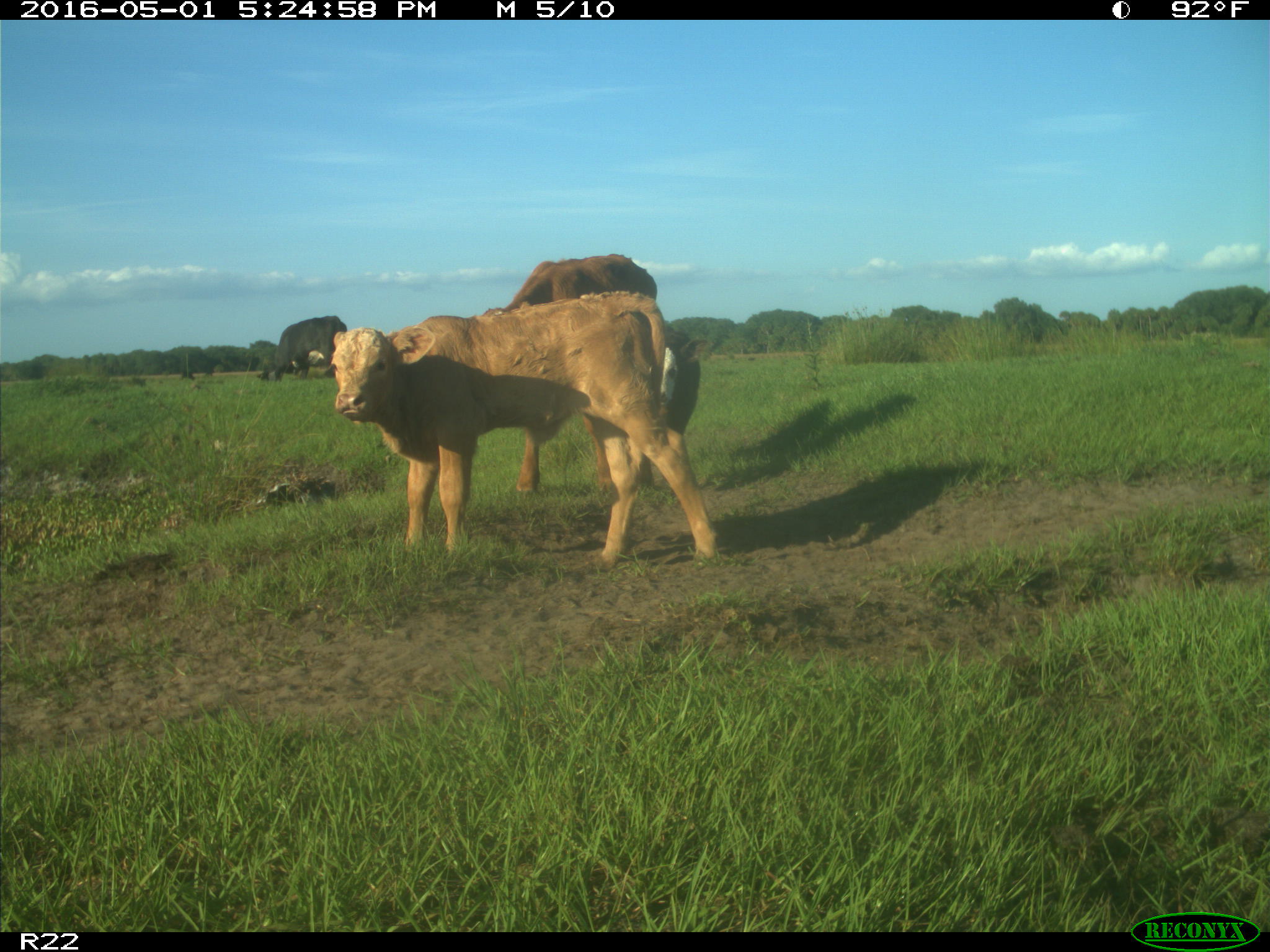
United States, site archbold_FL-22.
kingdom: Animalia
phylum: Chordata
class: Mammalia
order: Artiodactyla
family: Bovidae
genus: Bos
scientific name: Bos taurus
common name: domestic cow